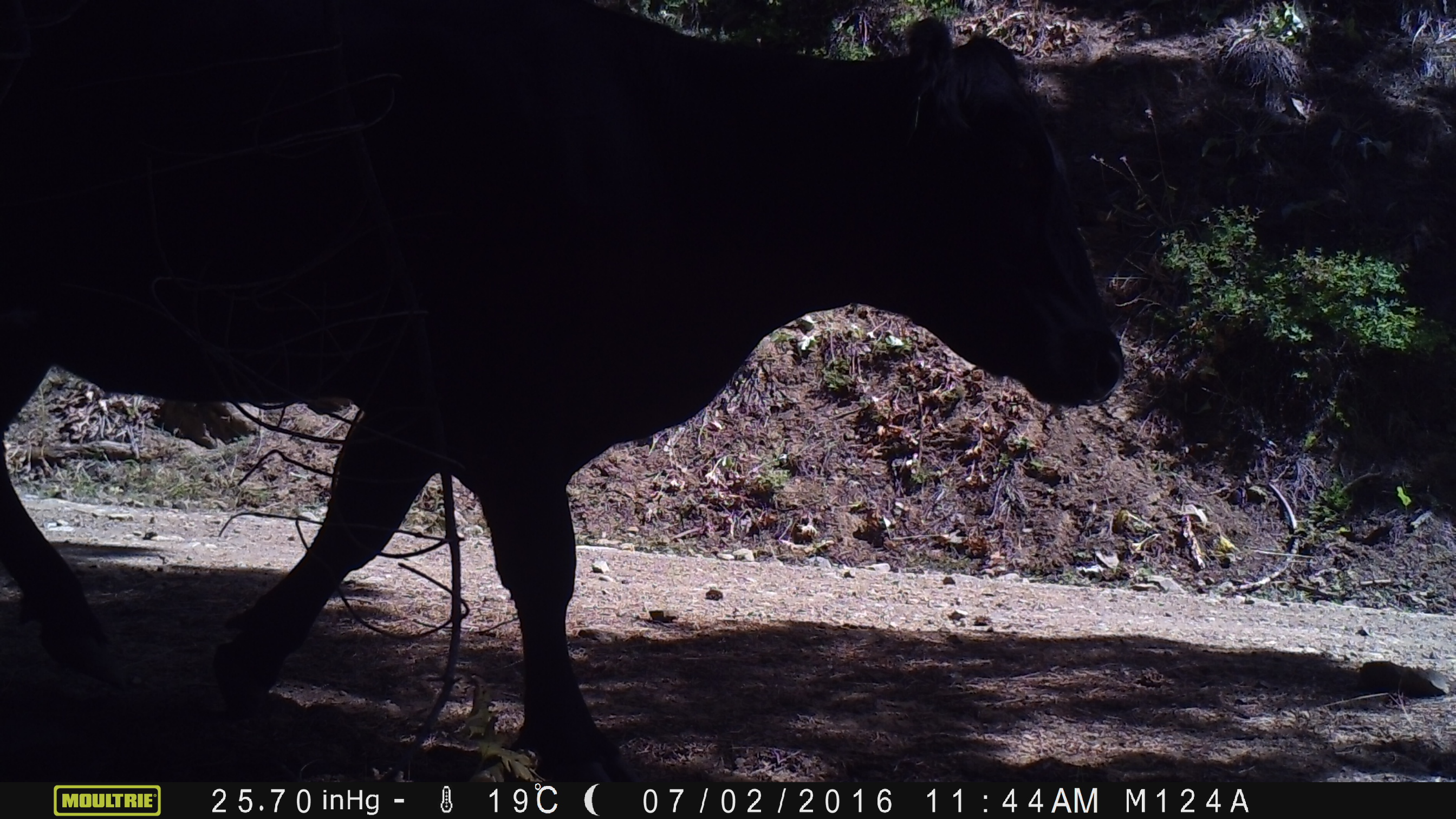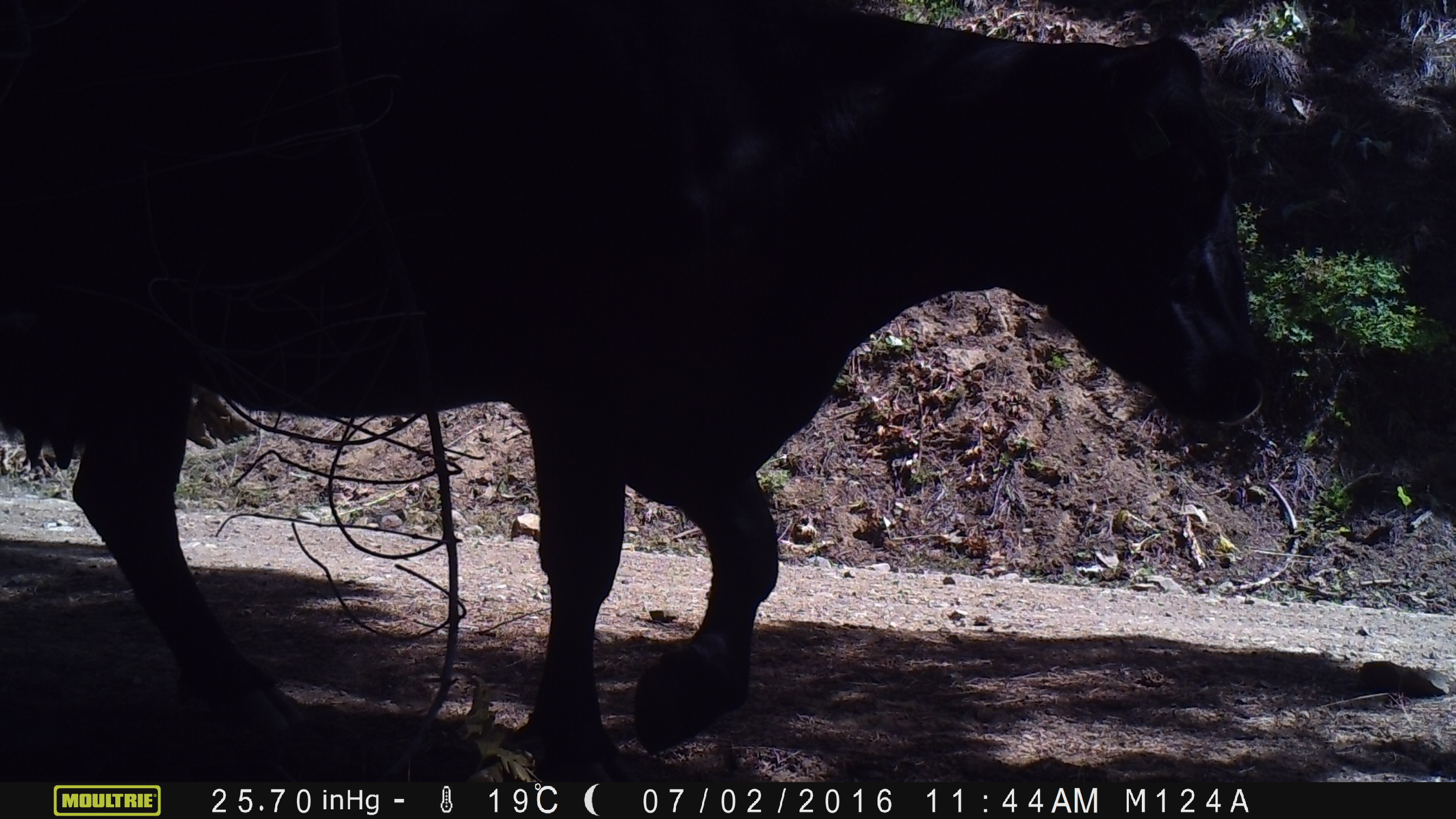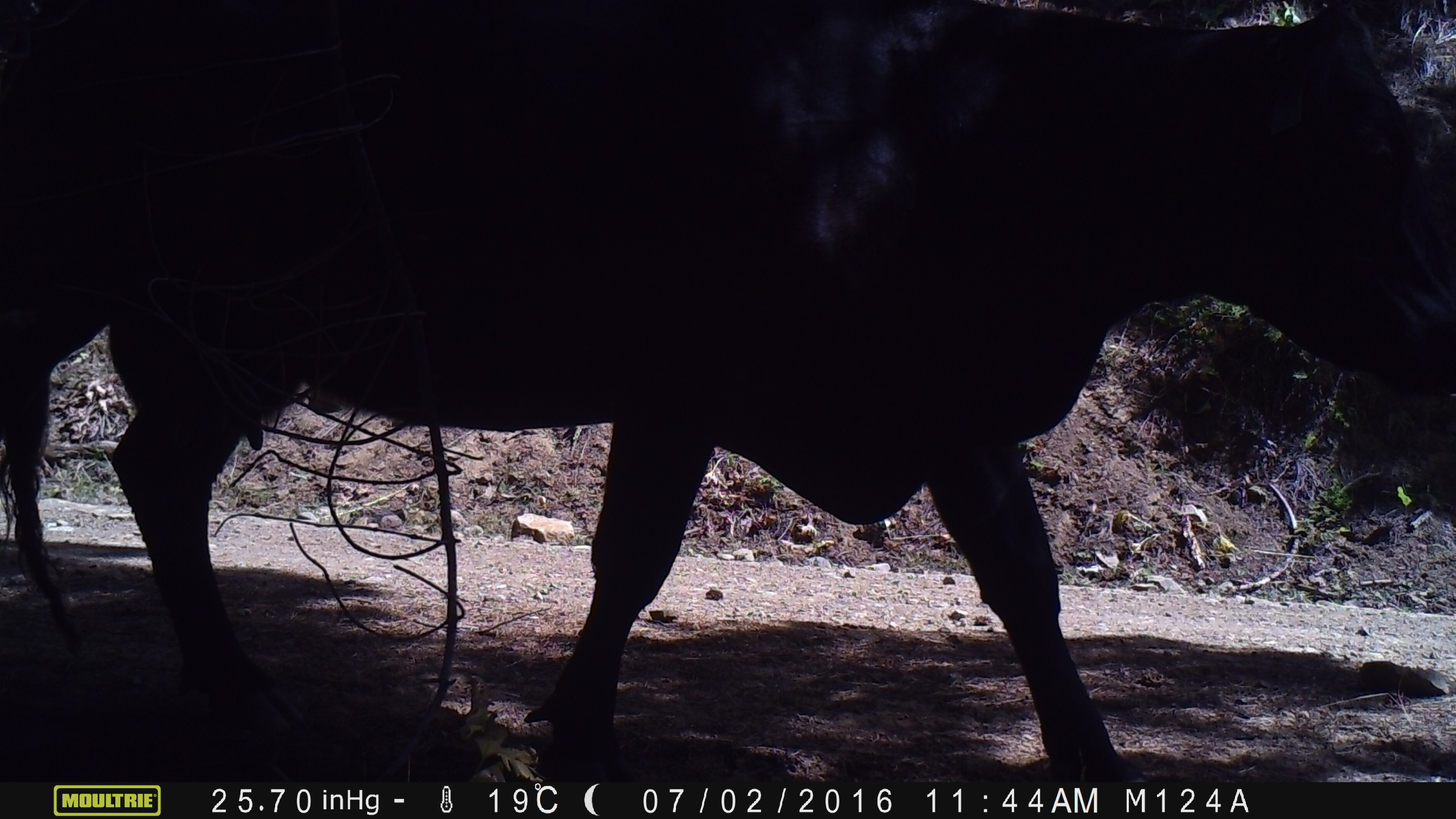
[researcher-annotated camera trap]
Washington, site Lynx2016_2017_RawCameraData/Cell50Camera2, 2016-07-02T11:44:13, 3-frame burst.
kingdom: Animalia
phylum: Chordata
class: Mammalia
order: Artiodactyla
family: Bovidae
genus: Bos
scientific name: Bos taurus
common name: domestic cattle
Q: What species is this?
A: Domestic cattle (Bos taurus).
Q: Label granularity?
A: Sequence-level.